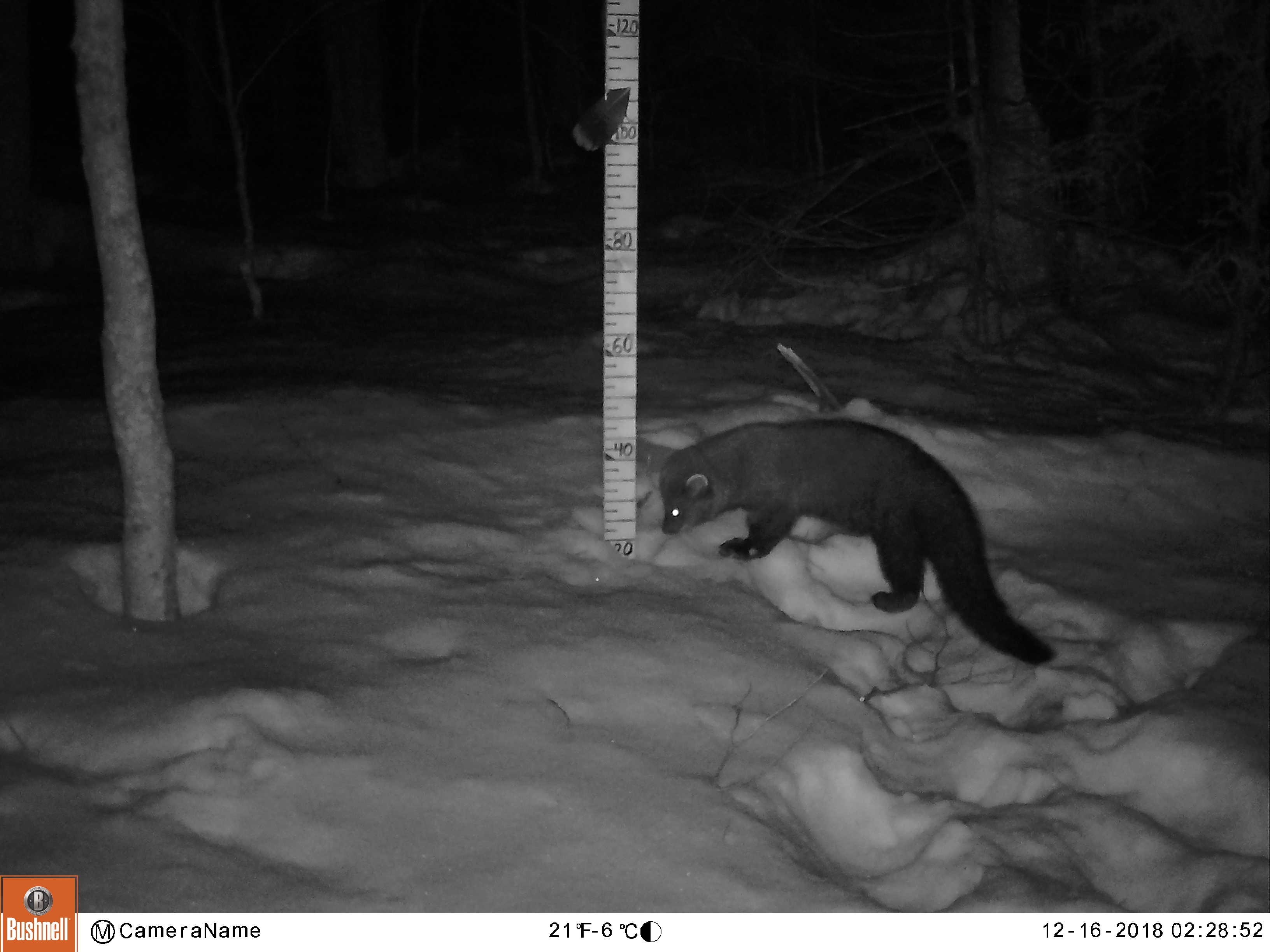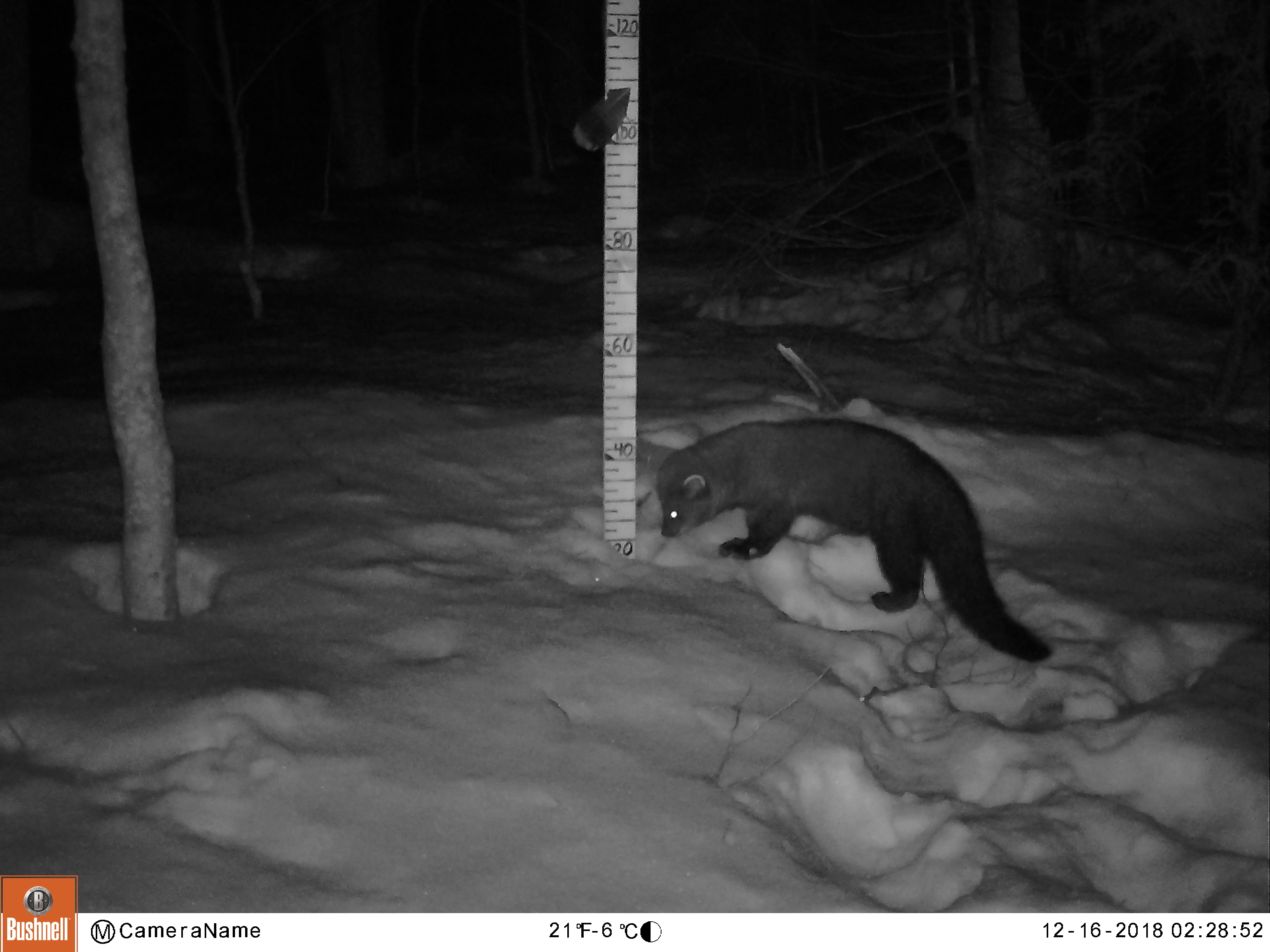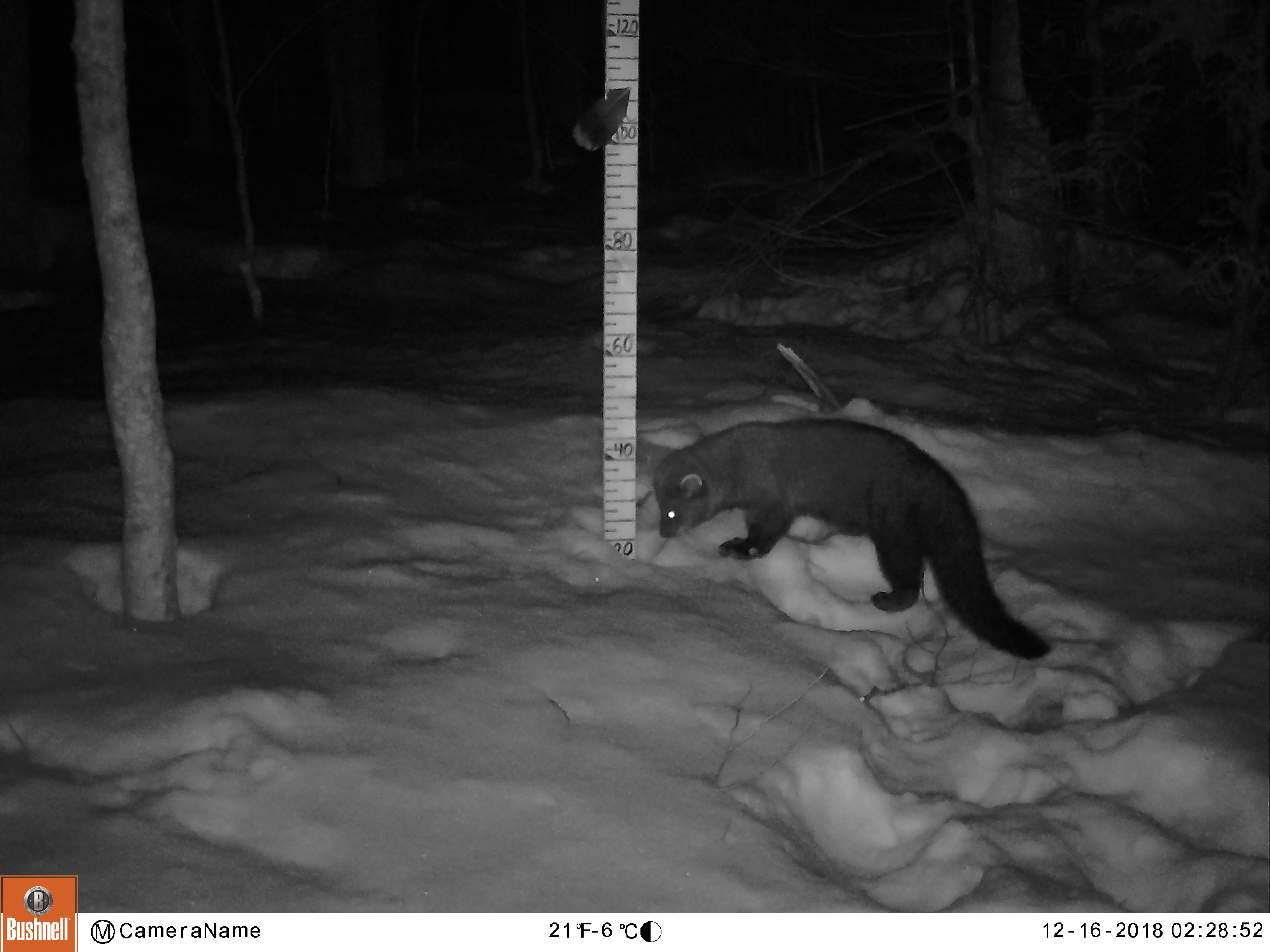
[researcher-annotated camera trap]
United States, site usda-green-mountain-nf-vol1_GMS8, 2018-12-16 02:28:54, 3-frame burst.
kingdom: Animalia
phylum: Chordata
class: Mammalia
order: Carnivora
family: Mustelidae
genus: Pekania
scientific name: Pekania pennanti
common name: fisher